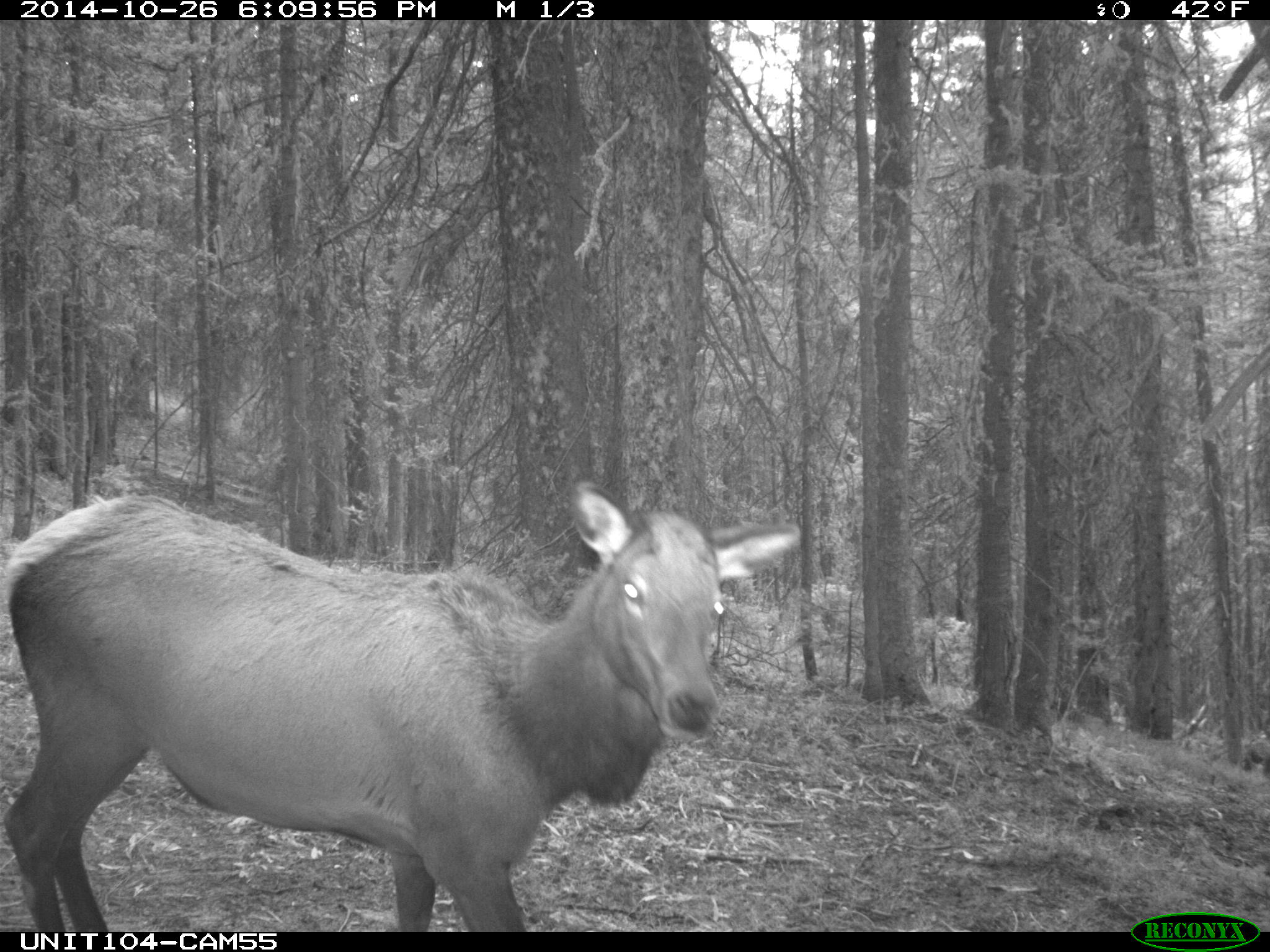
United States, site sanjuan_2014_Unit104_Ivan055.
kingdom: Animalia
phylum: Chordata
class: Mammalia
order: Artiodactyla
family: Cervidae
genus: Cervus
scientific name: Cervus elaphus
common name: red deer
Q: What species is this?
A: Cervus elaphus (red deer).